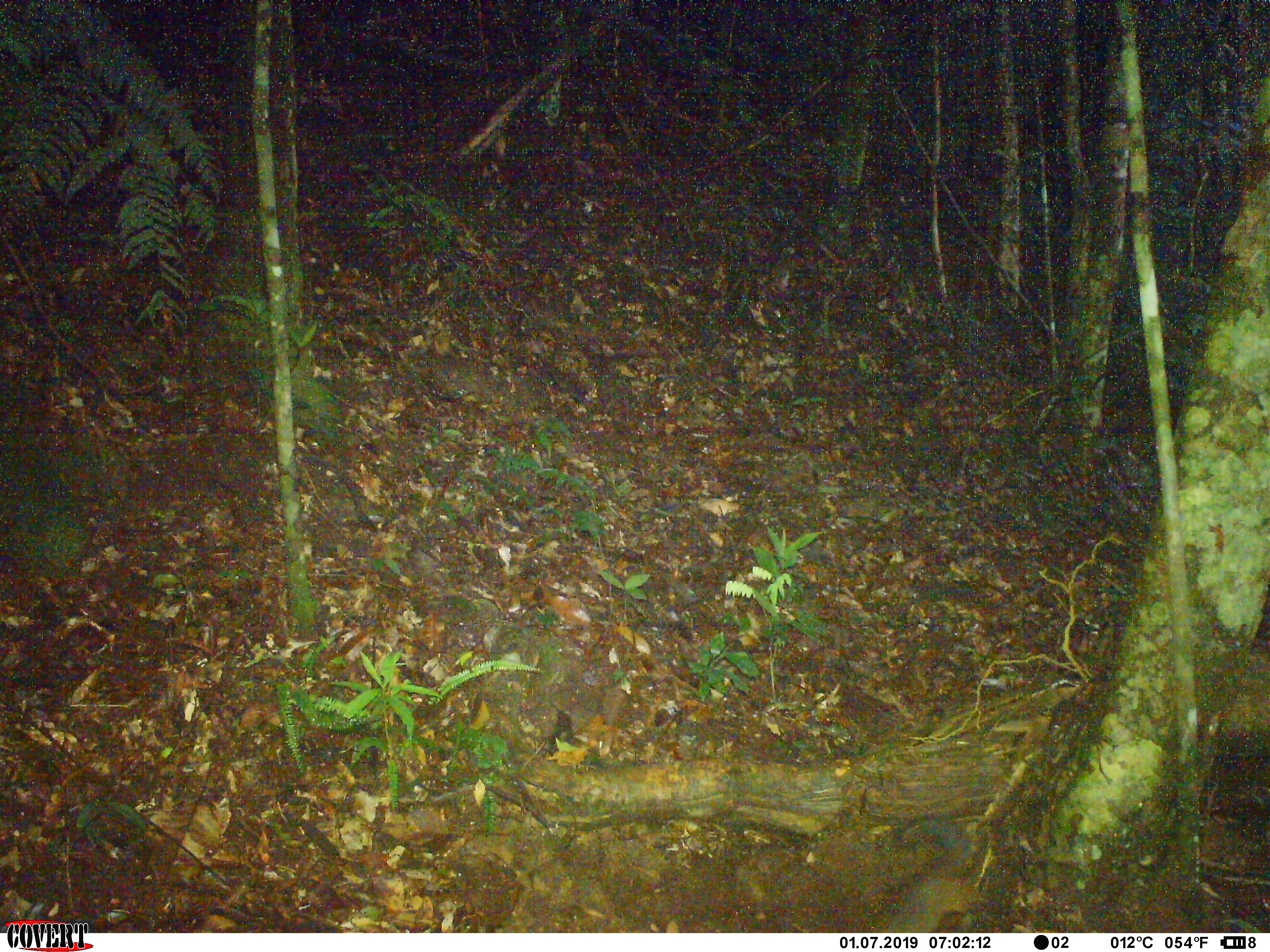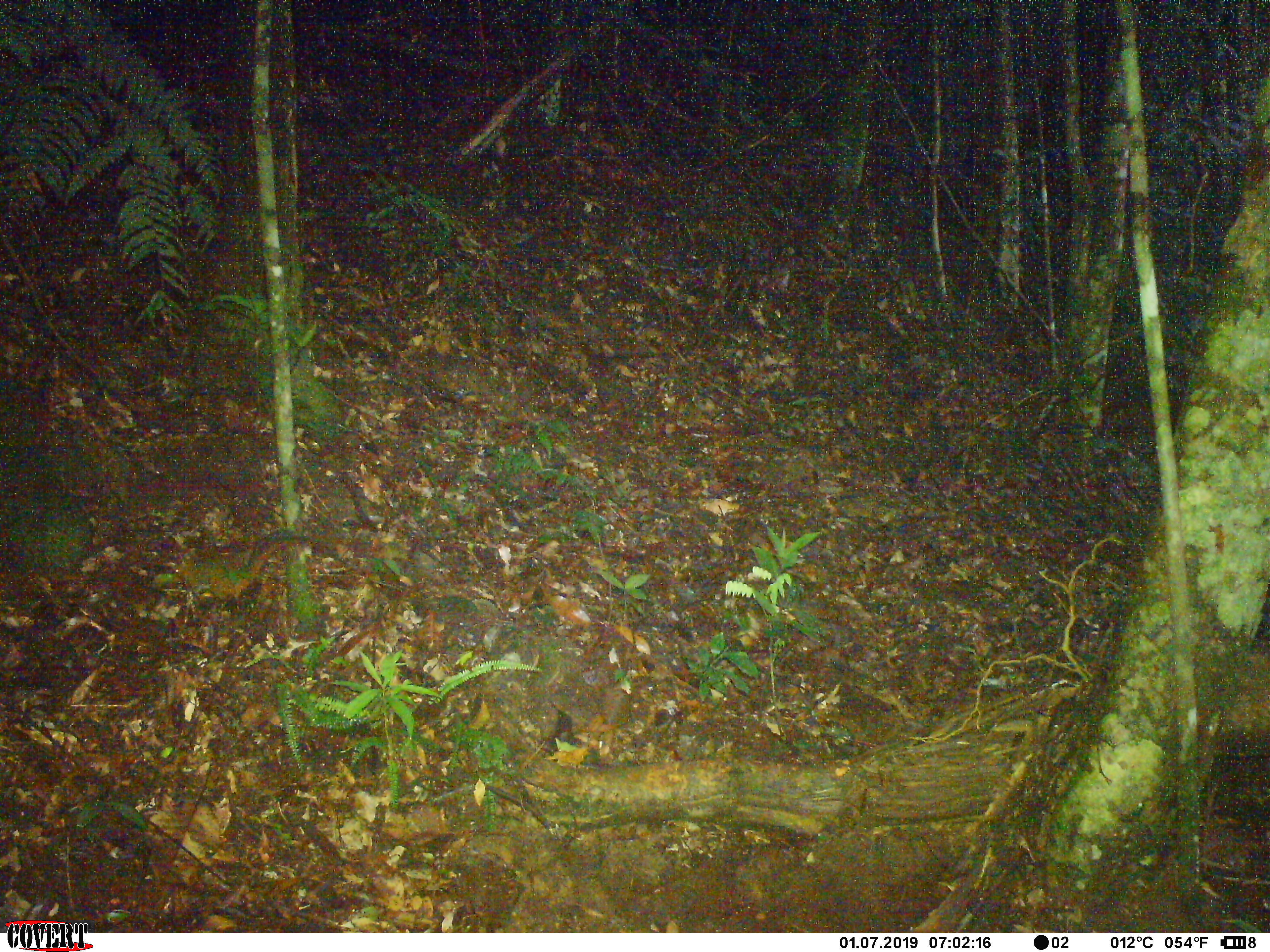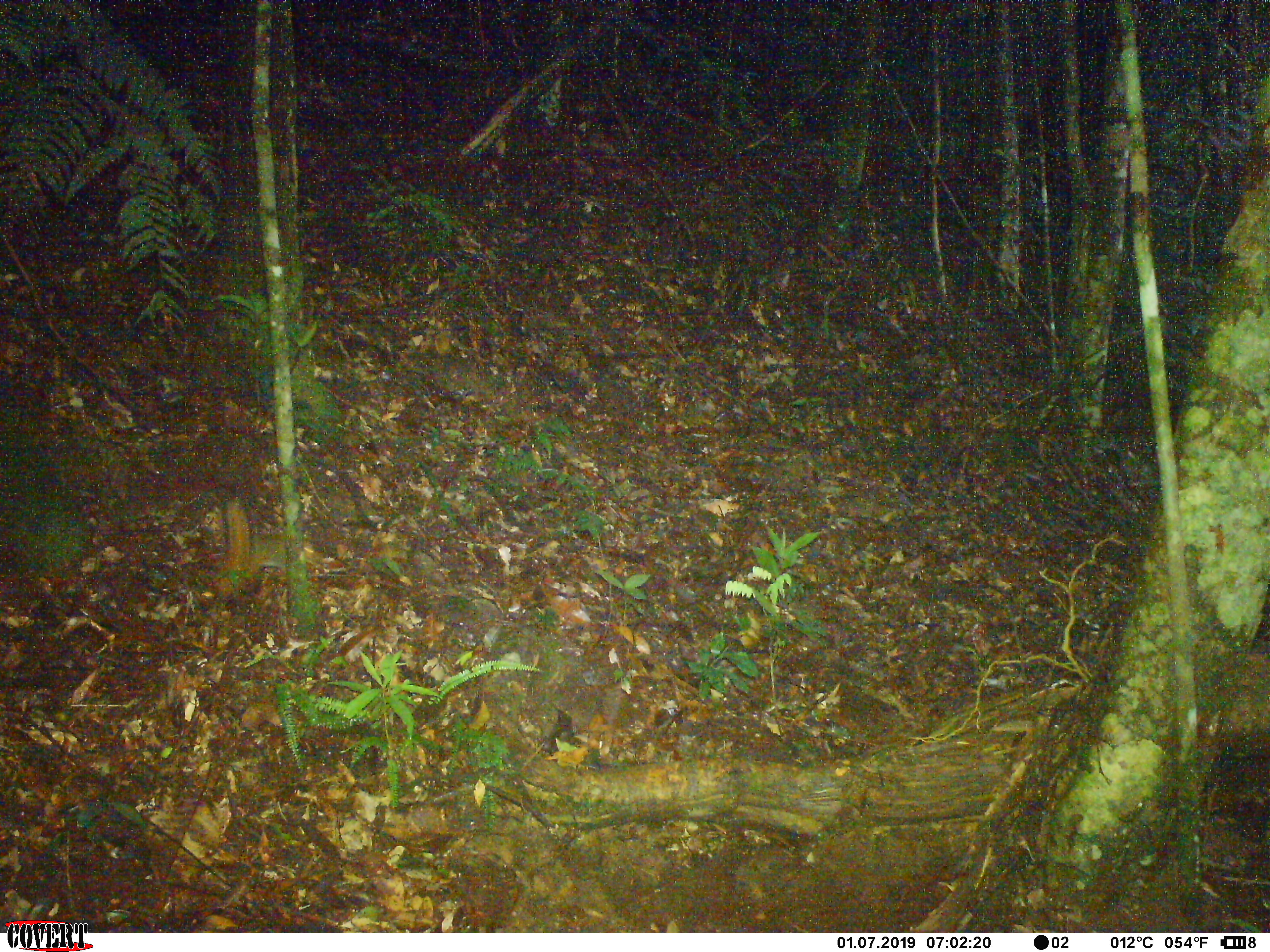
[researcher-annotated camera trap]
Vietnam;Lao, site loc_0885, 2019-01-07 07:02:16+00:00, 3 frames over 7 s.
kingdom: Animalia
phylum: Chordata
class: Mammalia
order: Rodentia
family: Sciuridae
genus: Dremomys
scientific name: Dremomys rufigenis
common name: red-cheeked squirrel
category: red cheeked squirrel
Red cheeked squirrel (red-cheeked squirrel) (Dremomys rufigenis). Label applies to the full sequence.